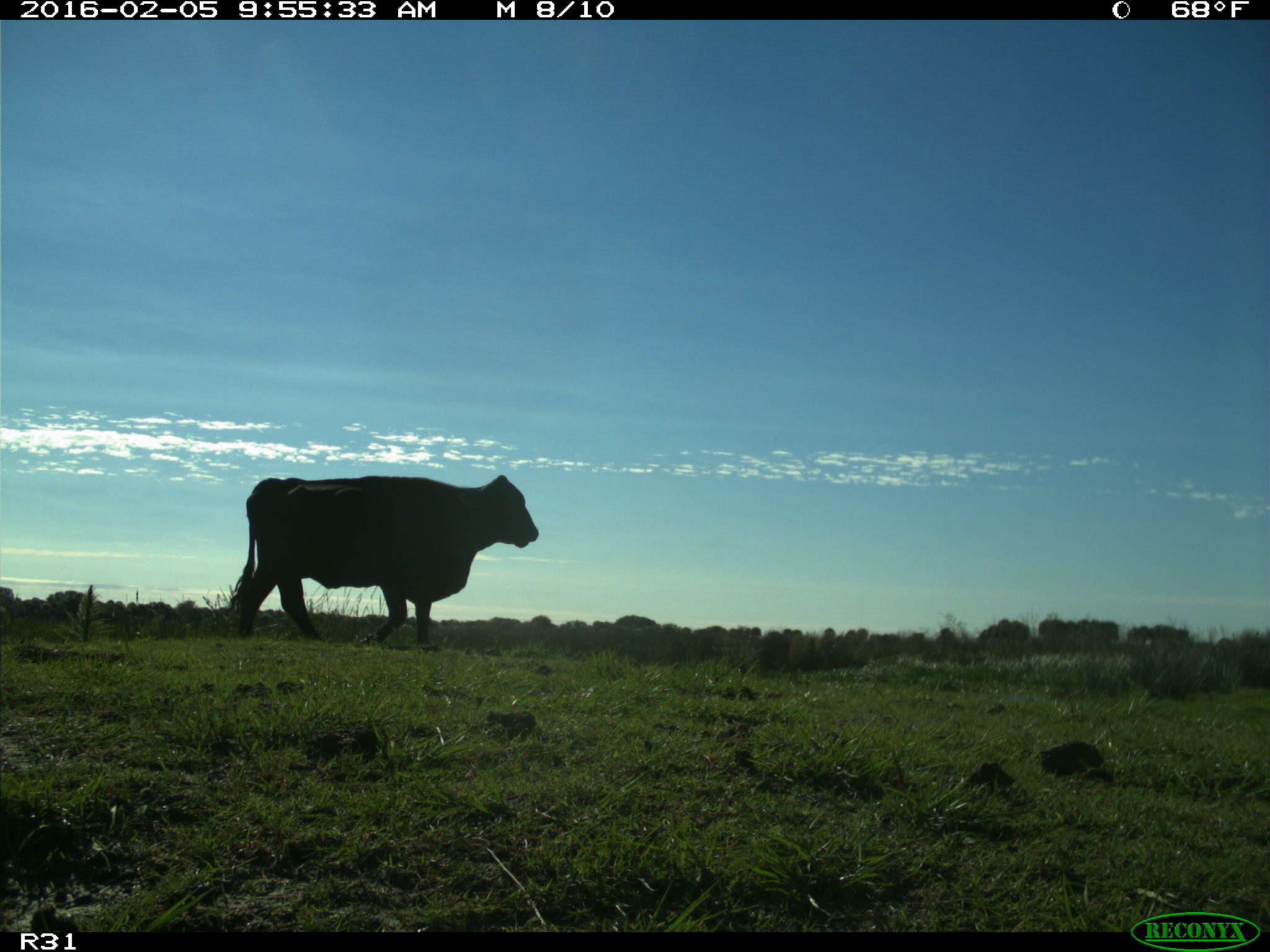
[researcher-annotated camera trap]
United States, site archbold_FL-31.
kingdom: Animalia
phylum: Chordata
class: Mammalia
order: Artiodactyla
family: Bovidae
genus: Bos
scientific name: Bos taurus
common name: domestic cow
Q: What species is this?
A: Bos taurus (domestic cow).